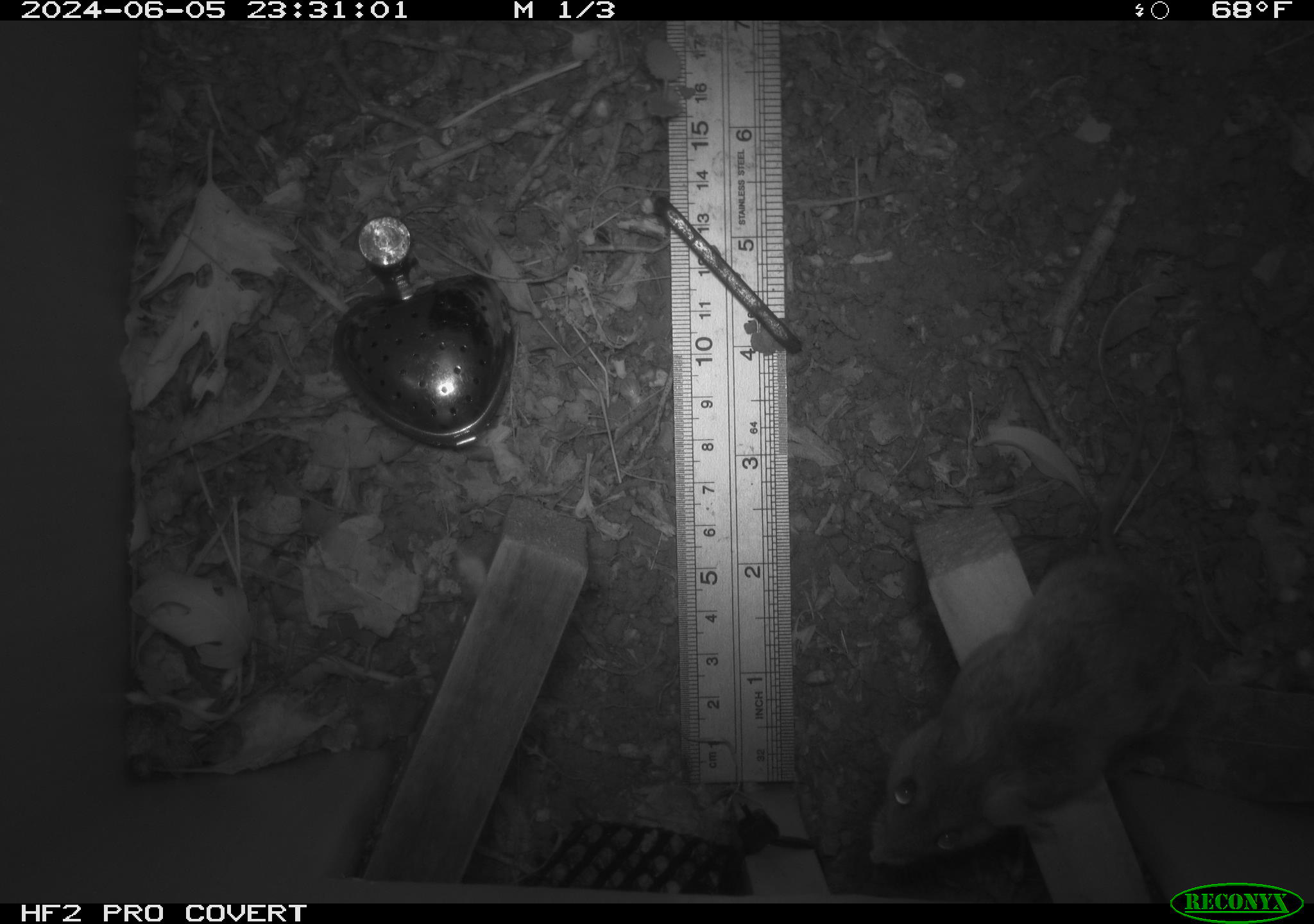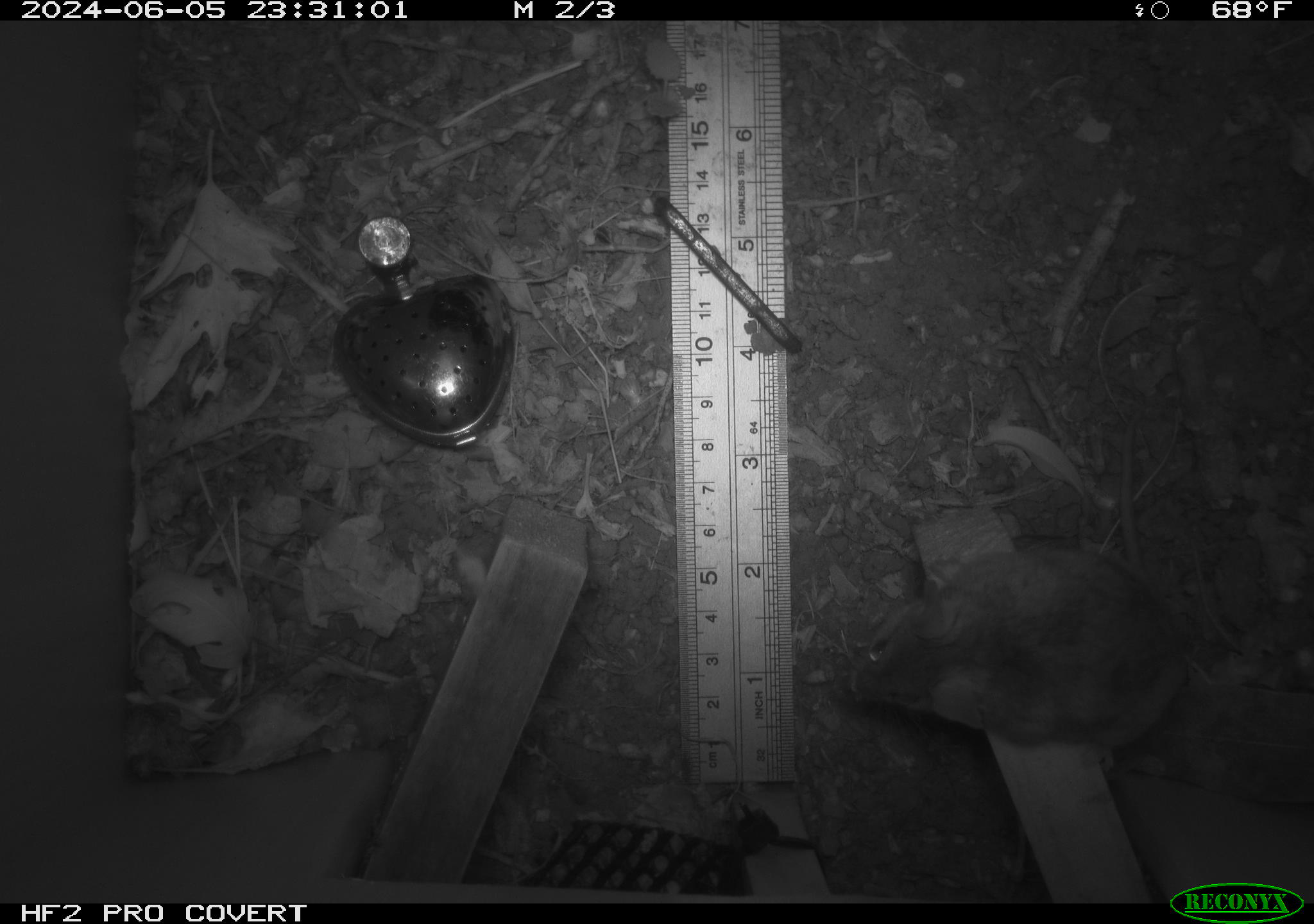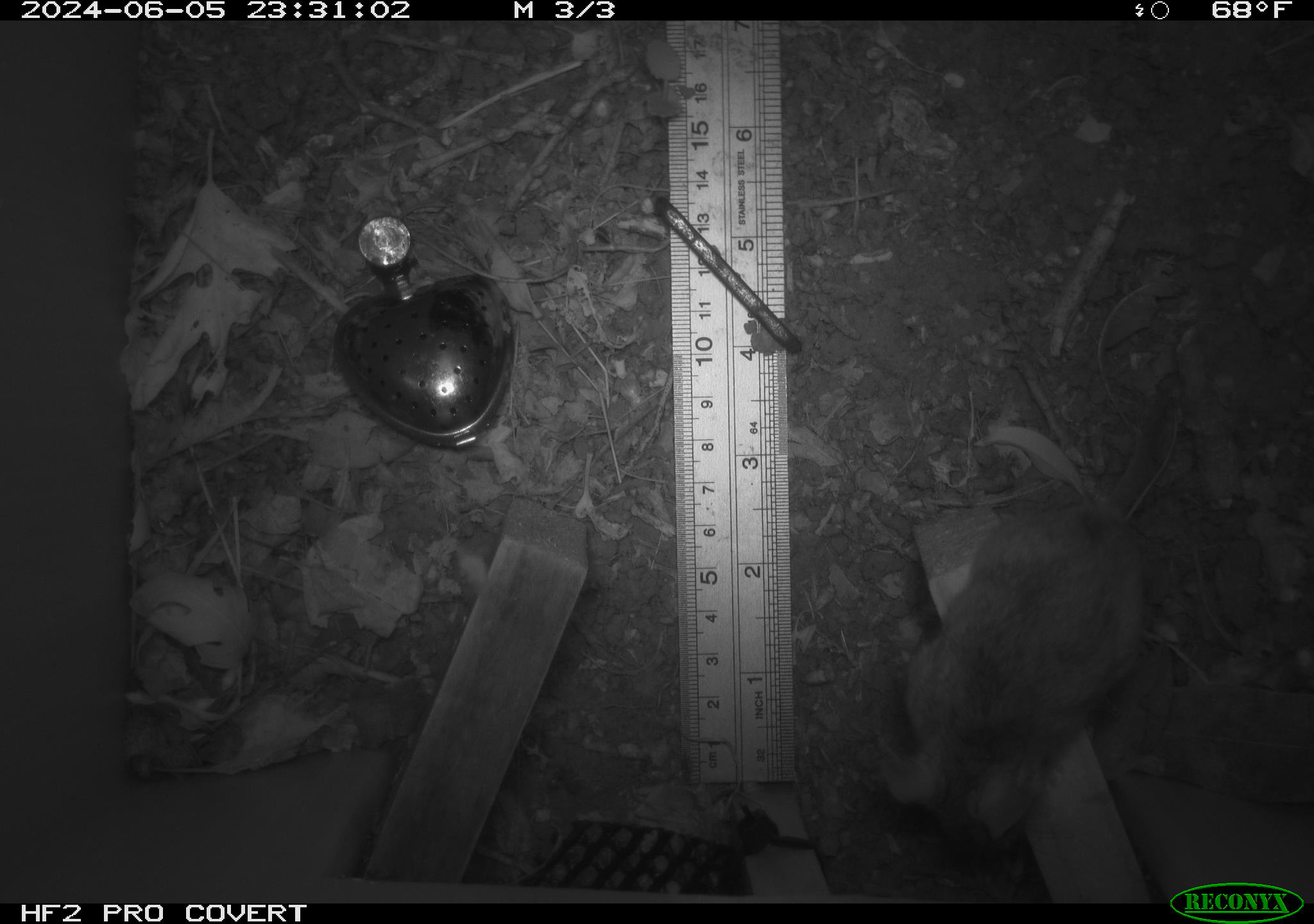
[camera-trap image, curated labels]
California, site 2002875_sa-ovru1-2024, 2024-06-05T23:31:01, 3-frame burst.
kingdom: Animalia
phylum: Chordata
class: Mammalia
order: Rodentia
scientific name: Rodentia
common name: rodent